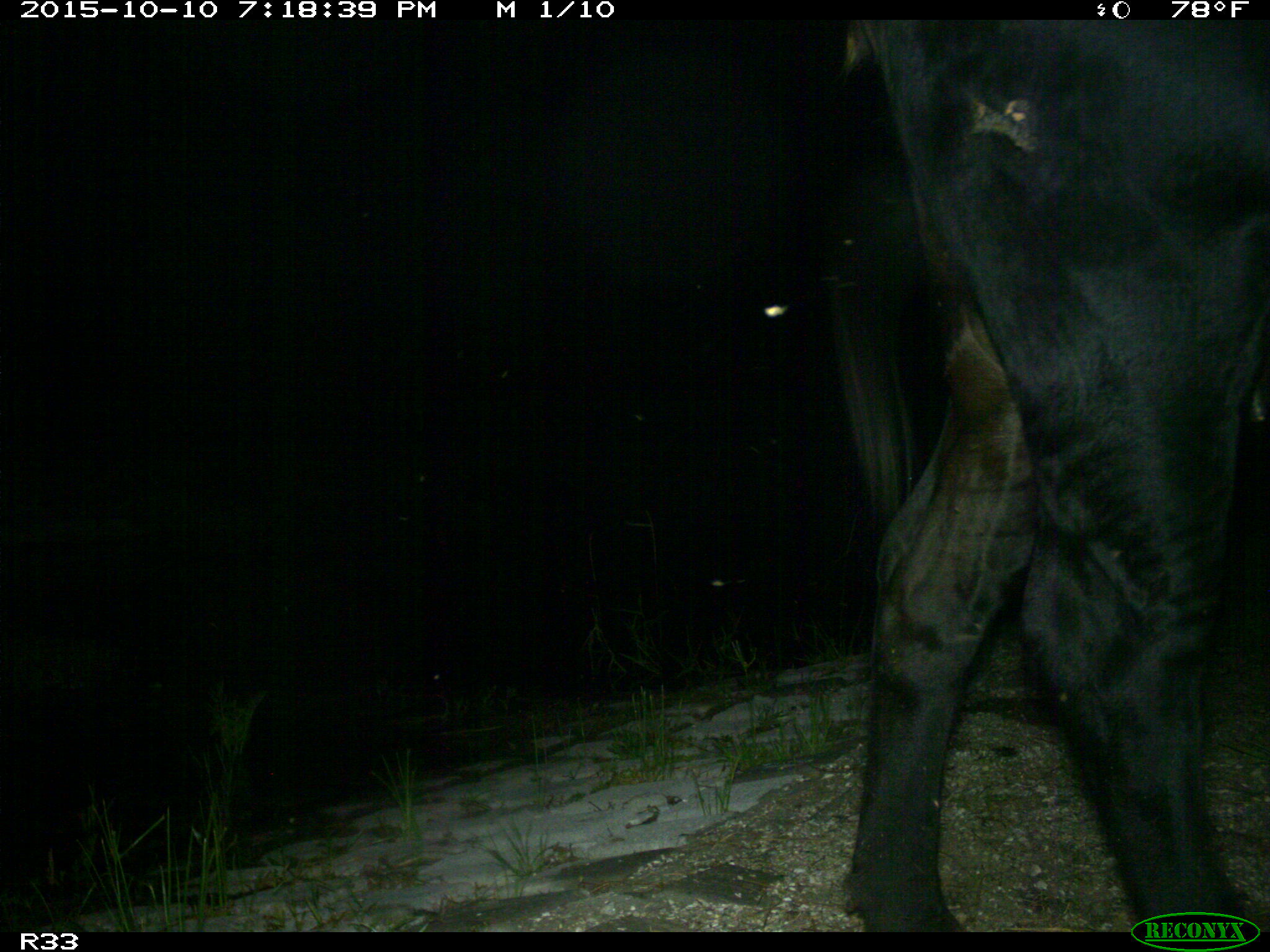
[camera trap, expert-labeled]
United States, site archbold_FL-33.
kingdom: Animalia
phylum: Chordata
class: Mammalia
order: Artiodactyla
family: Bovidae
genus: Bos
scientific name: Bos taurus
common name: domestic cow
Bos taurus (domestic cow).